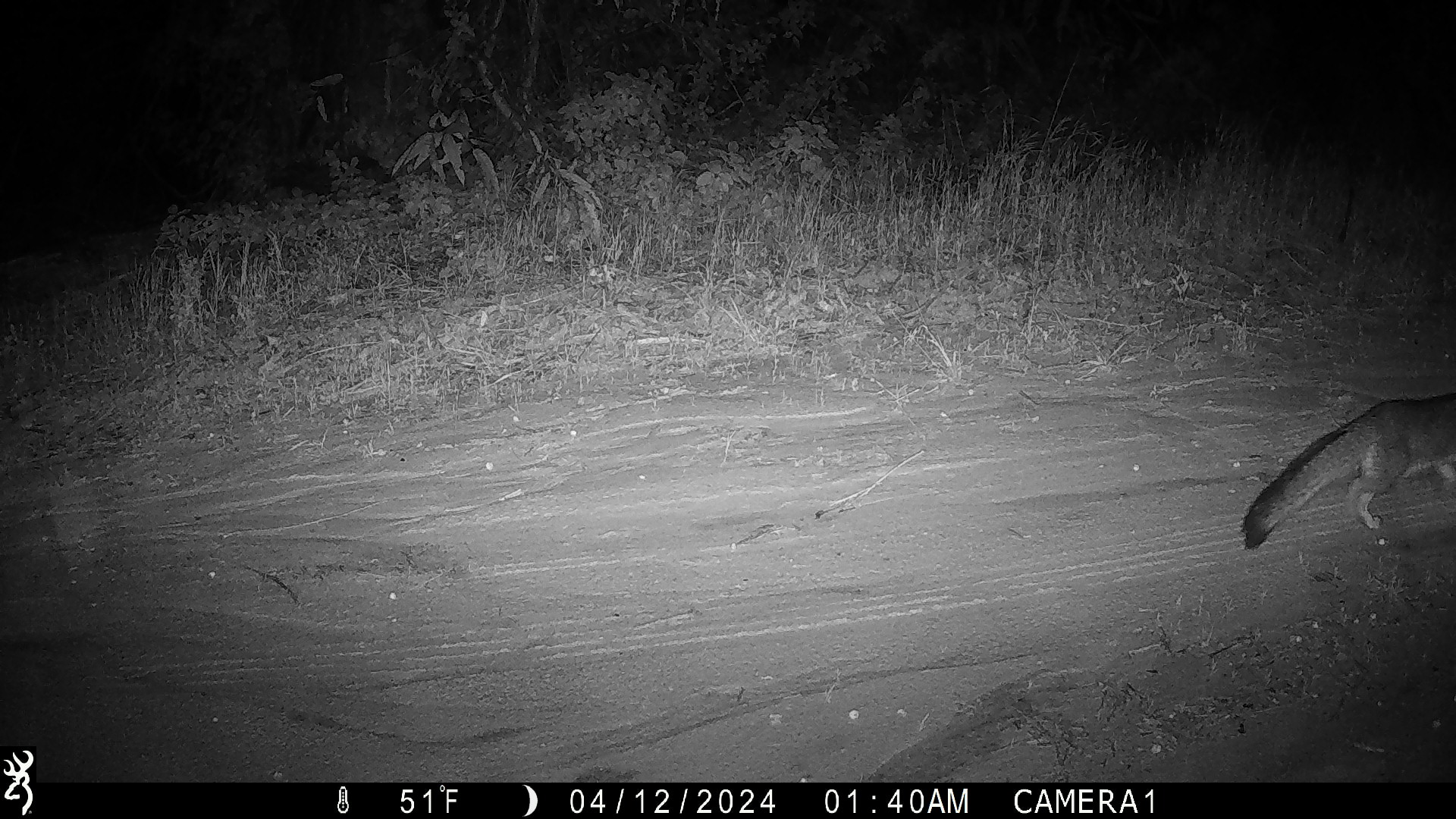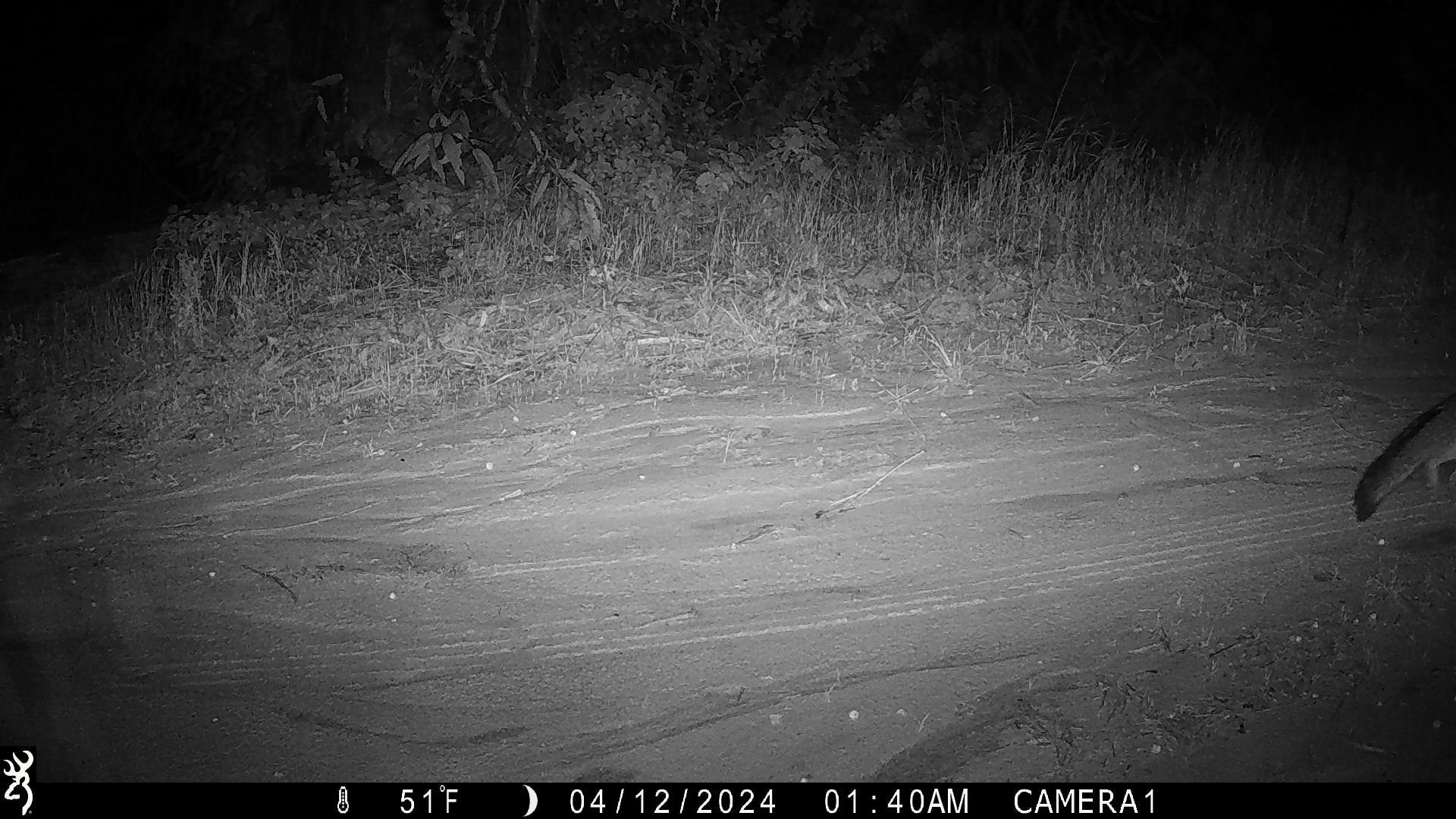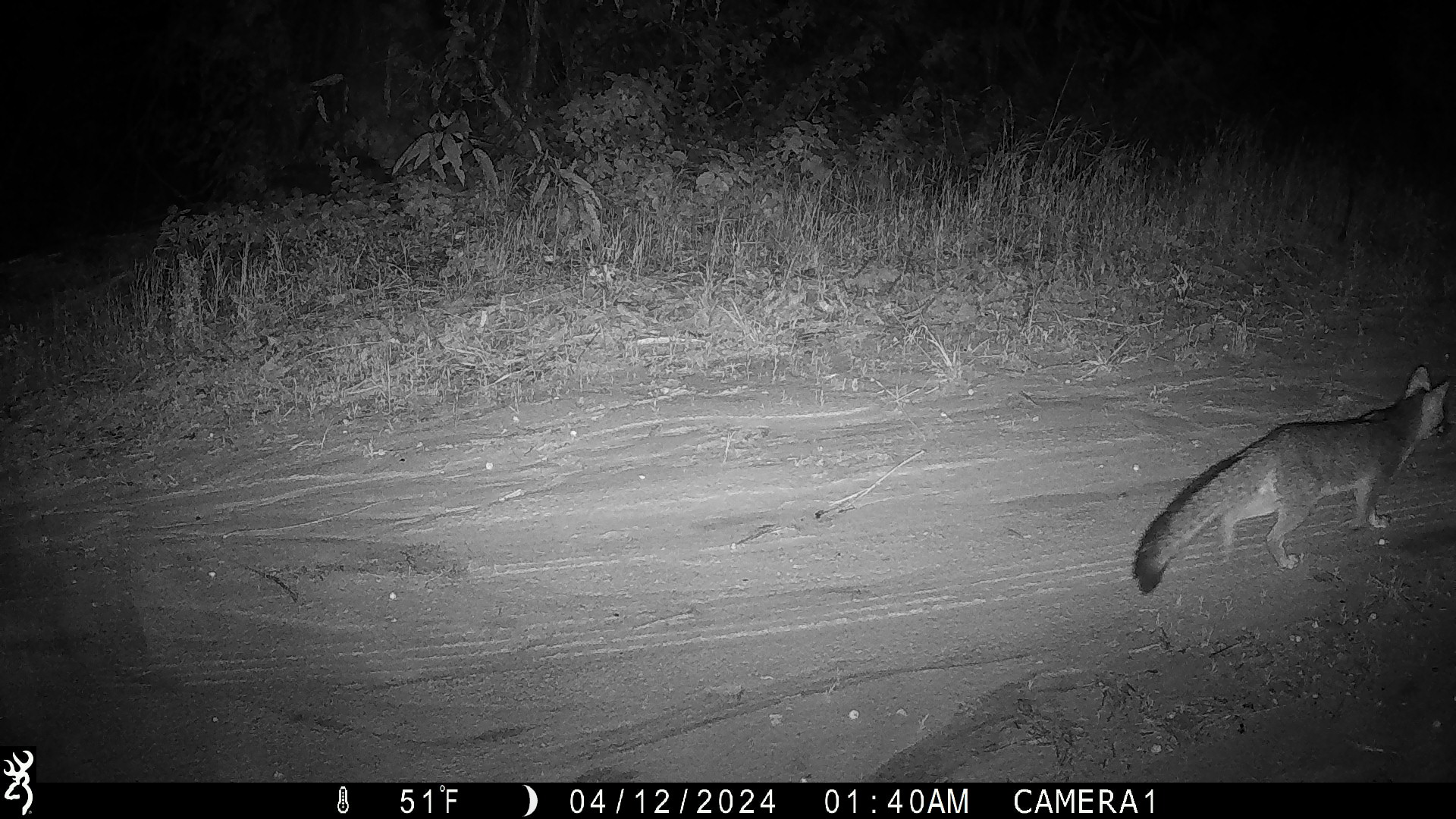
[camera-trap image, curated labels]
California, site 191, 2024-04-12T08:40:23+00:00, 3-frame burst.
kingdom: Animalia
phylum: Chordata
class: Mammalia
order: Carnivora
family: Canidae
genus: Urocyon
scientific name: Urocyon cinereoargenteus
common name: gray fox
Gray fox (Urocyon cinereoargenteus).